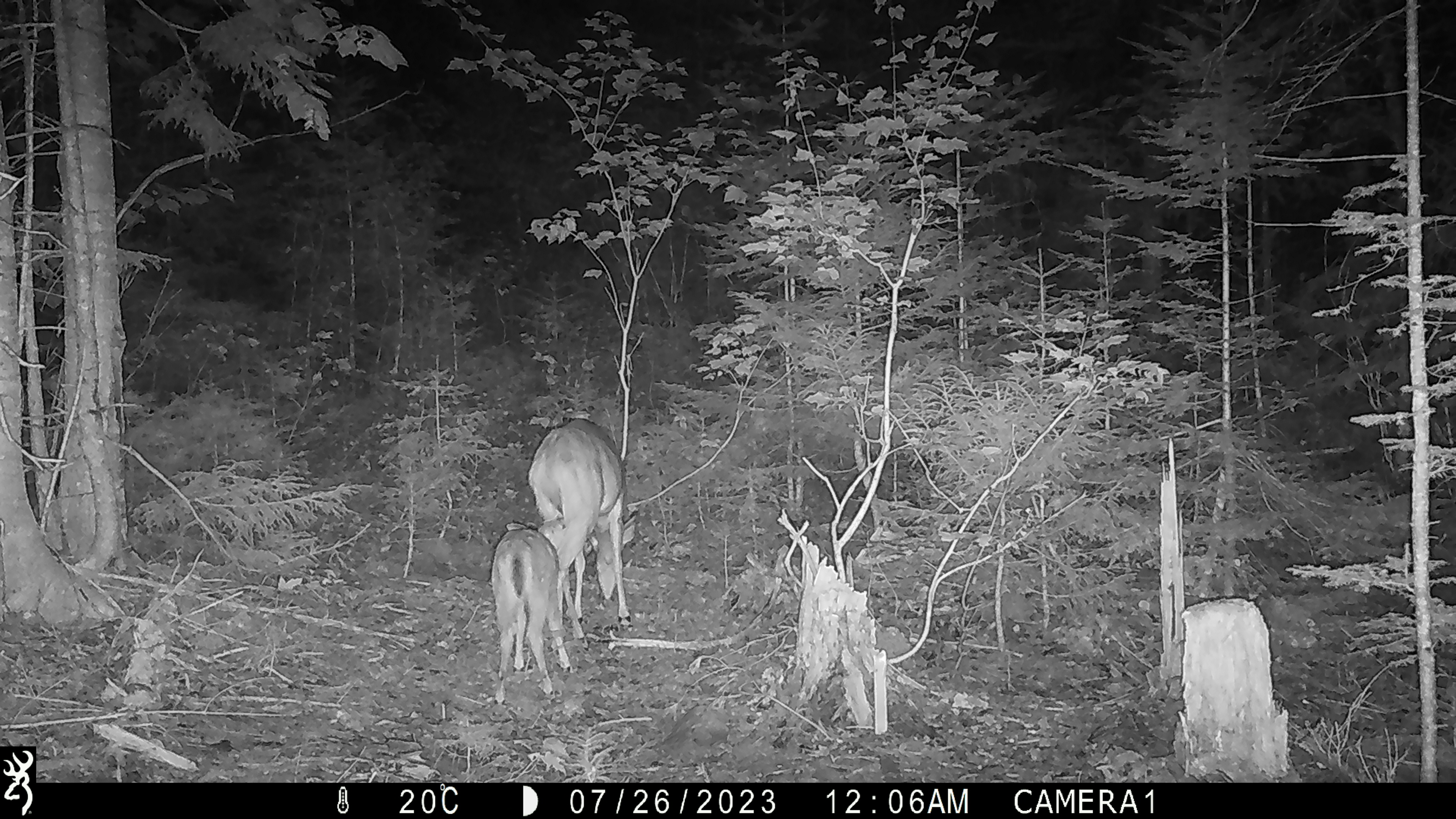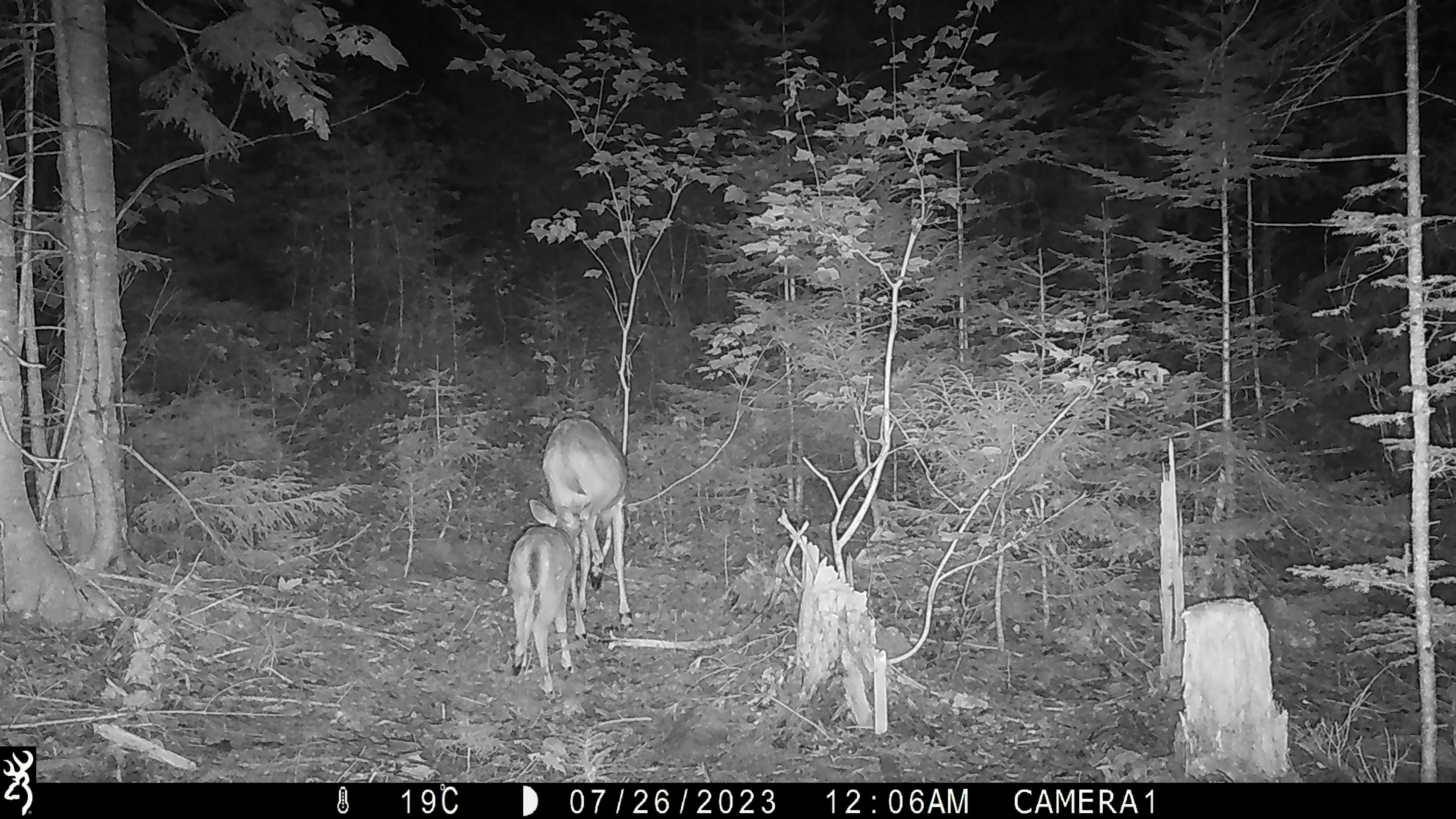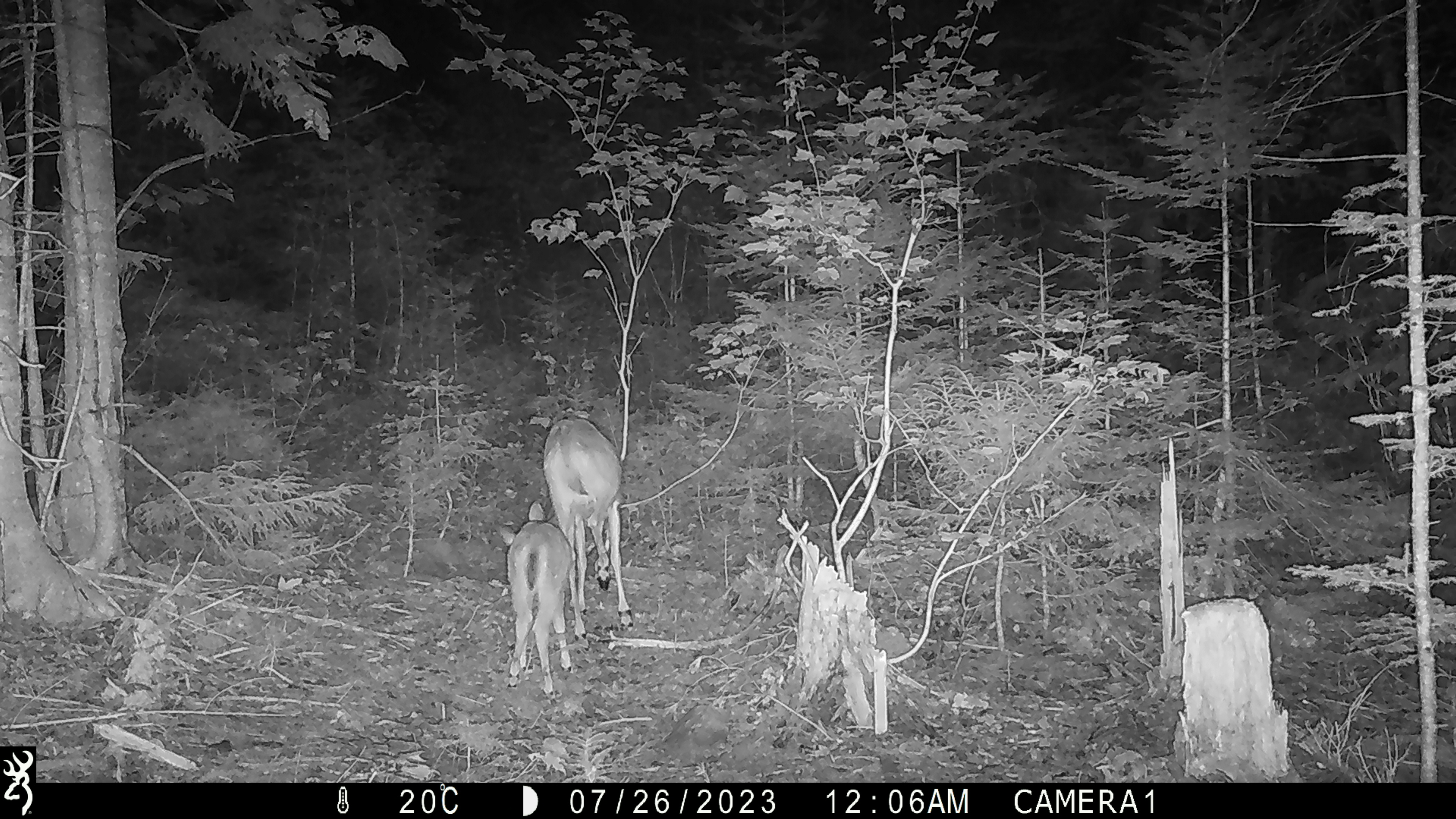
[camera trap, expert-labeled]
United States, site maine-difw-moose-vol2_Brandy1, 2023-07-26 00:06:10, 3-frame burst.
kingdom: Animalia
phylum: Chordata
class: Mammalia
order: Artiodactyla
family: Cervidae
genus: Odocoileus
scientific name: Odocoileus virginianus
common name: white-tailed deer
White-tailed deer (Odocoileus virginianus).